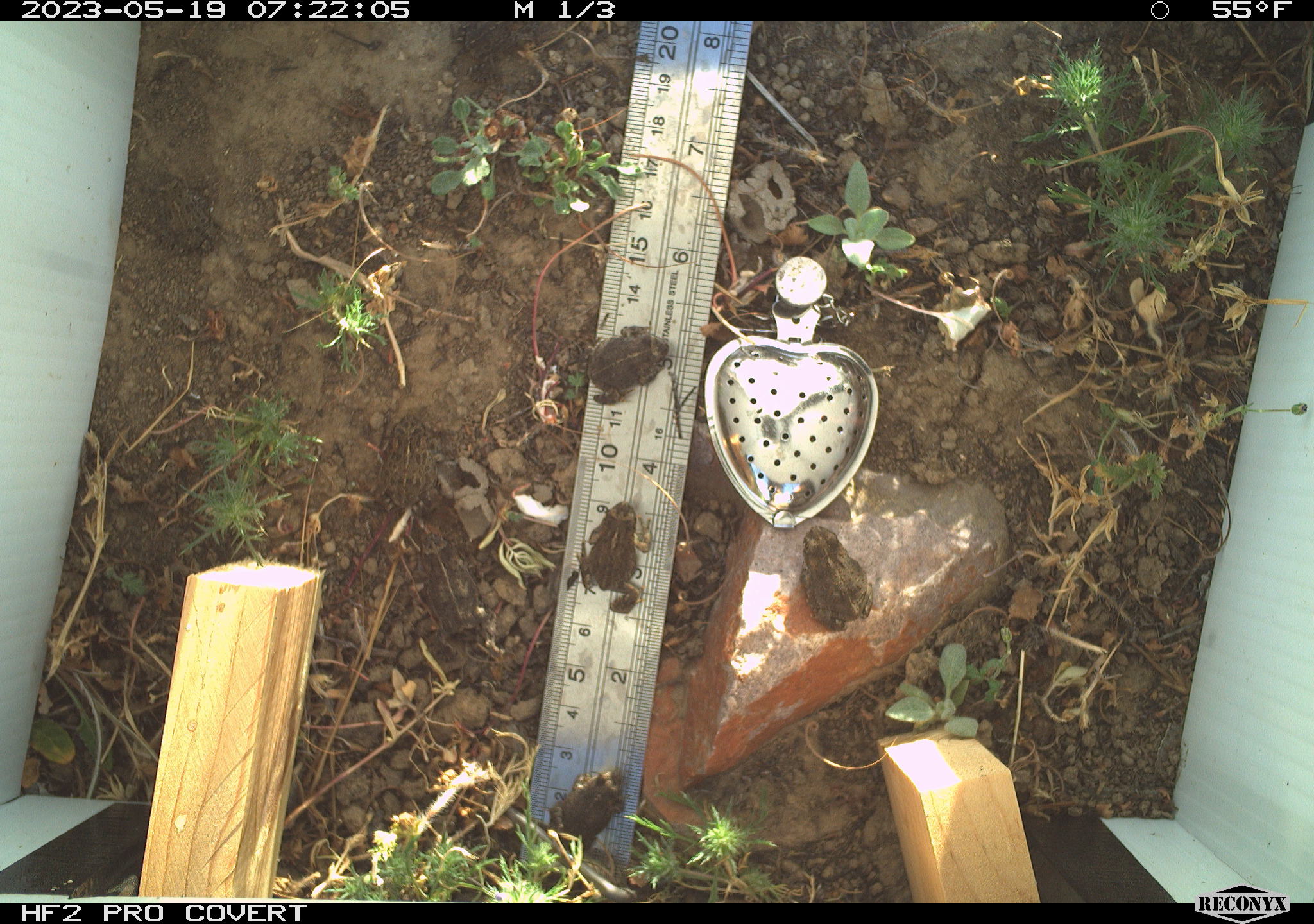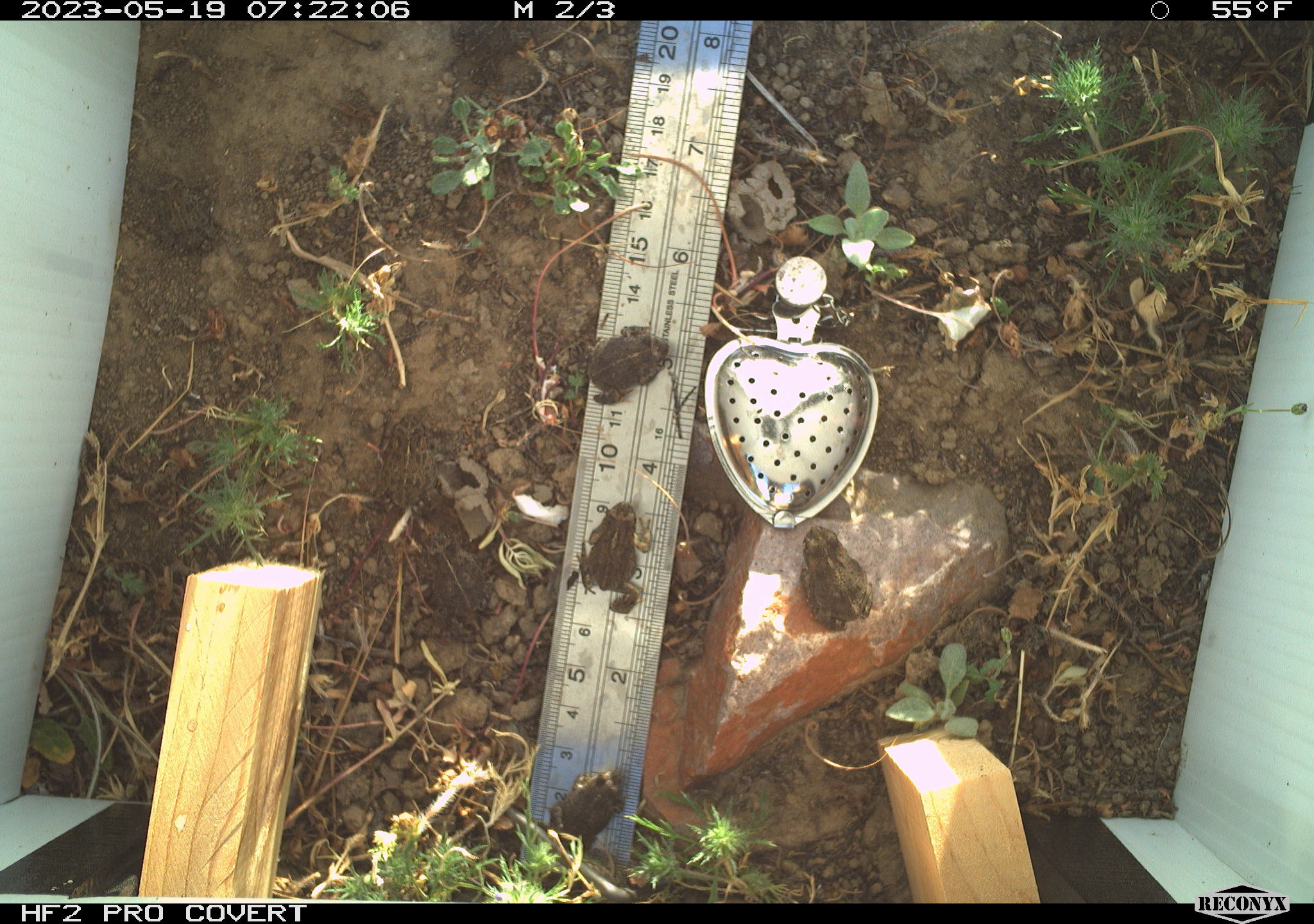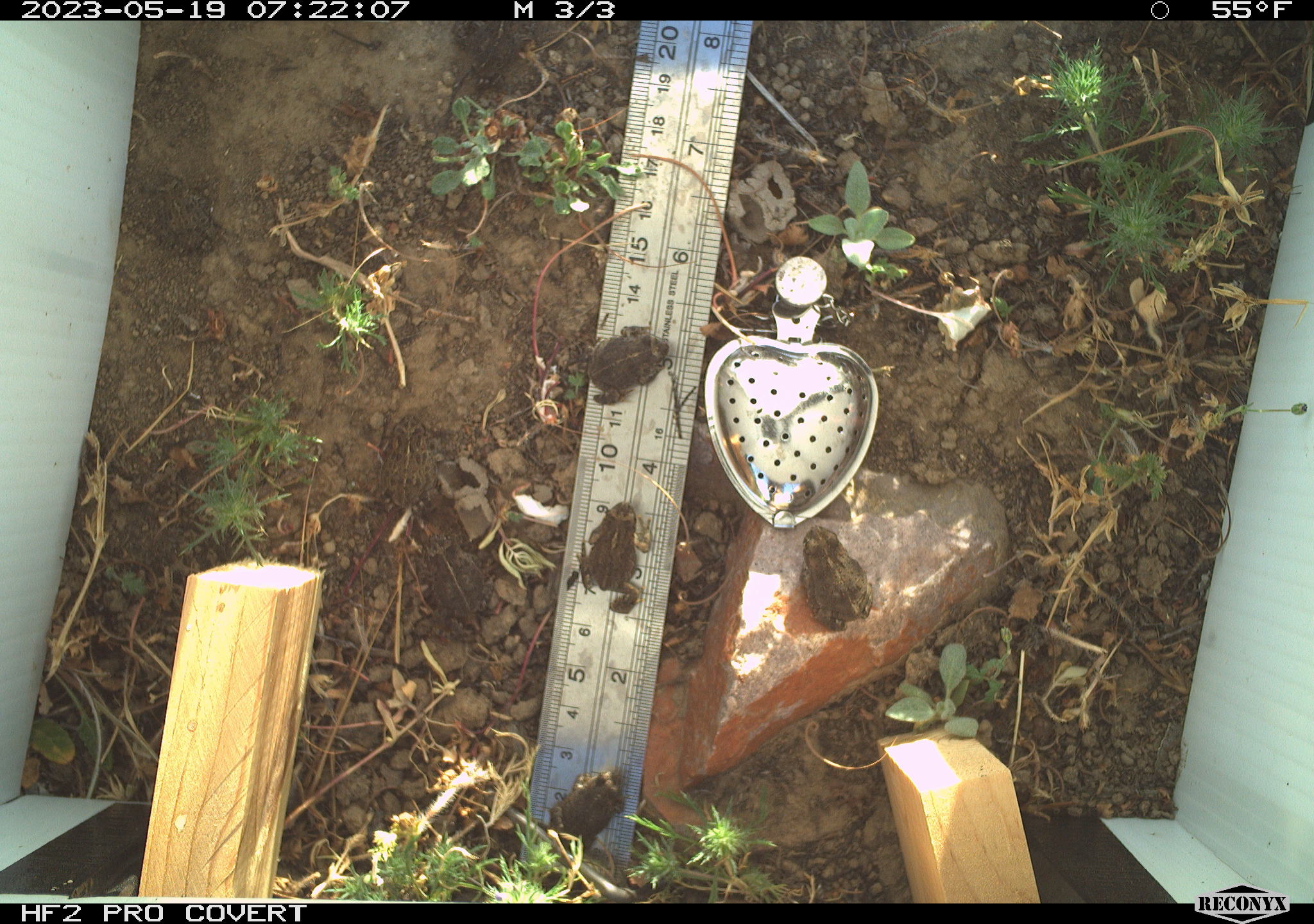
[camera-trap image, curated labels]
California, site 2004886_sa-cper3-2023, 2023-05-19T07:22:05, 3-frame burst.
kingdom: Animalia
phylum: Chordata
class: Amphibia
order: Anura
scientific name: Anura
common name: frogs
Frogs (Anura).